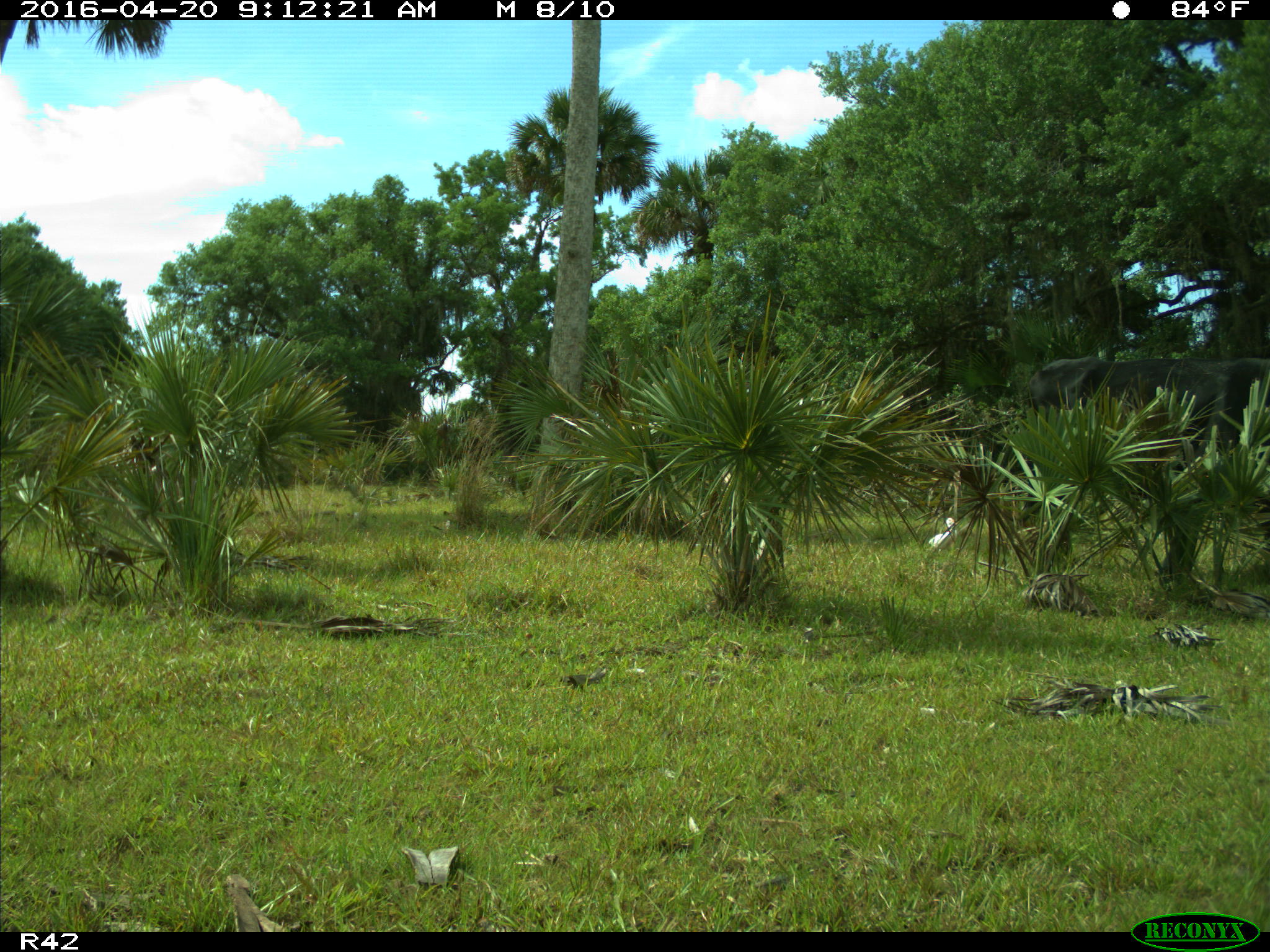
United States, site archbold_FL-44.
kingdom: Animalia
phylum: Chordata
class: Mammalia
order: Artiodactyla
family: Bovidae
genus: Bos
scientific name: Bos taurus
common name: domestic cow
Bos taurus (domestic cow).